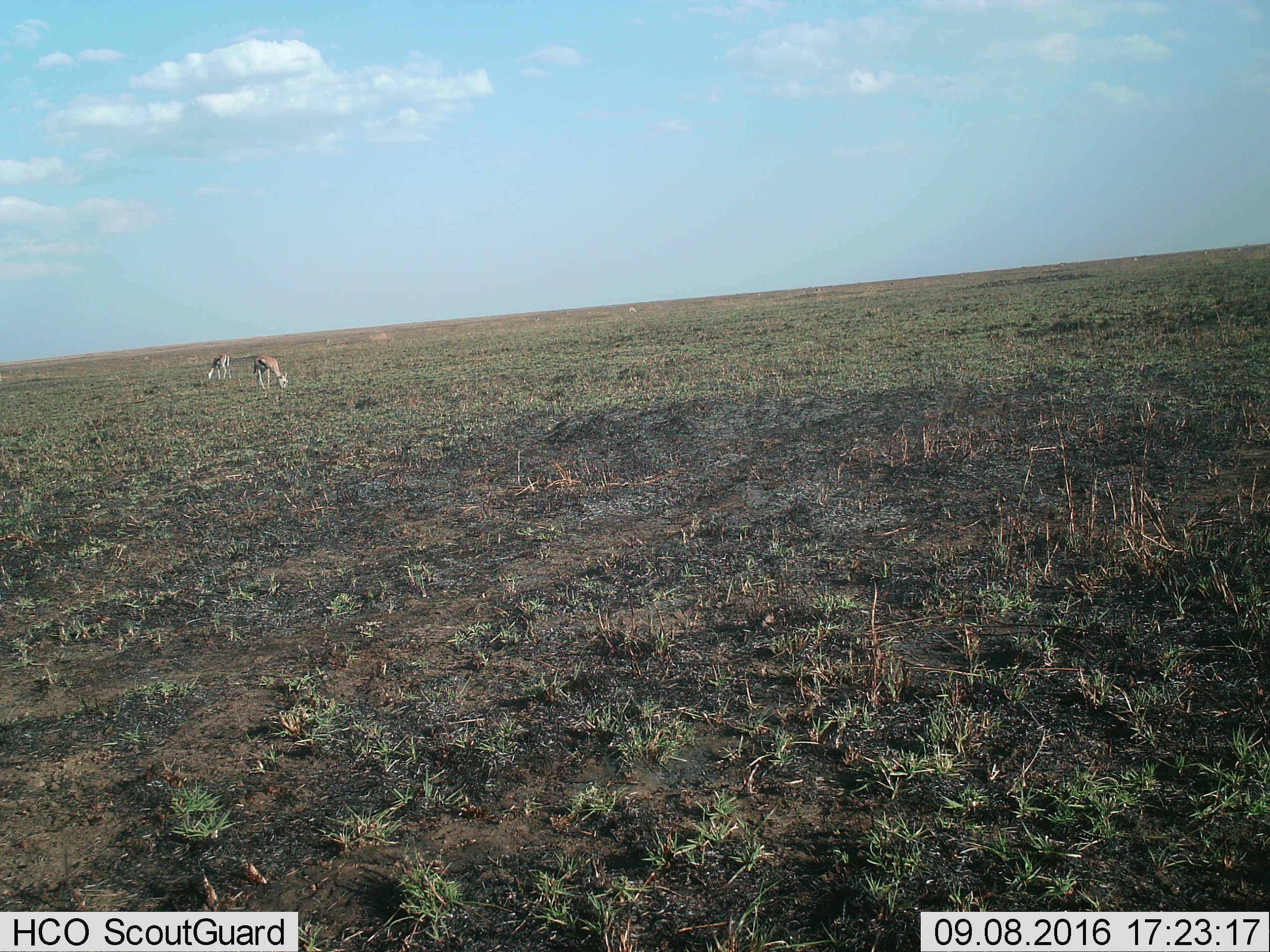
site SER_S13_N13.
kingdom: Animalia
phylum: Chordata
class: Mammalia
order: Artiodactyla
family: Bovidae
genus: Eudorcas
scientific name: Eudorcas thomsonii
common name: thomson's gazelle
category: gazellethomsons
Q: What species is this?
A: Gazellethomsons (thomson's gazelle) (Eudorcas thomsonii).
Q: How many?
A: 3.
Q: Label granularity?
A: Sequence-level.